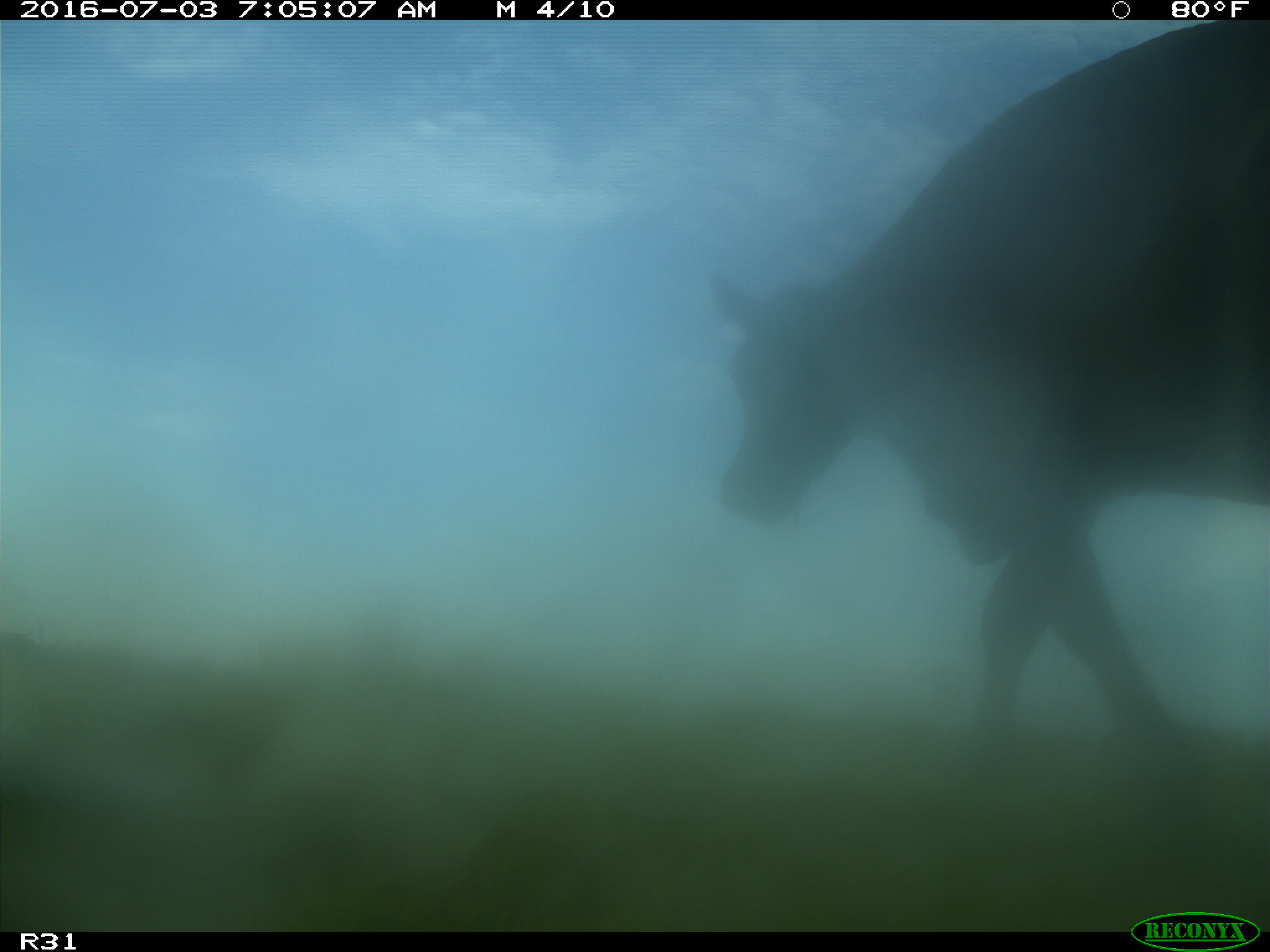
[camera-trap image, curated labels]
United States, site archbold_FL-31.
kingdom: Animalia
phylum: Chordata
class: Mammalia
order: Artiodactyla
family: Bovidae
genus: Bos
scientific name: Bos taurus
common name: domestic cow